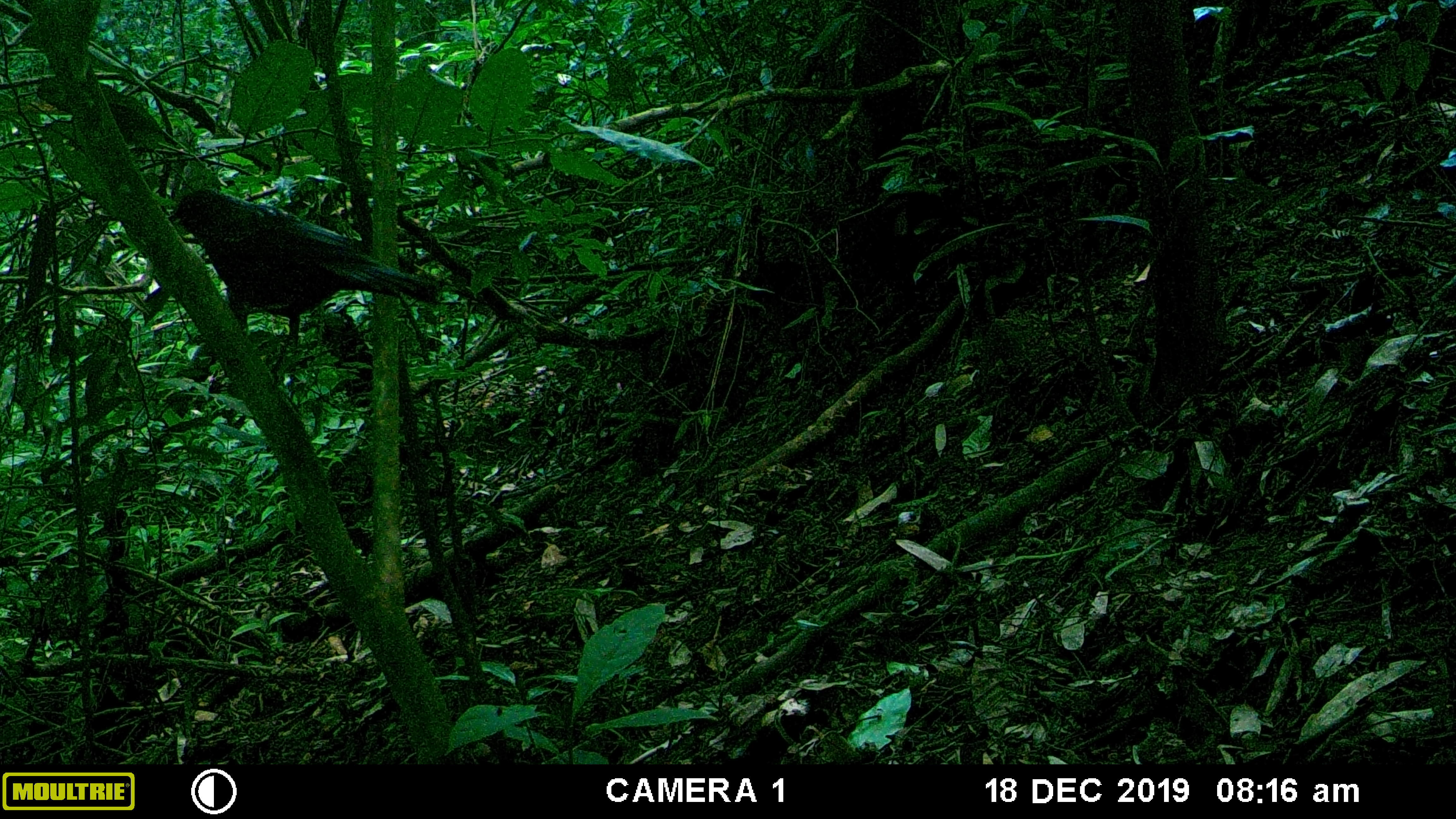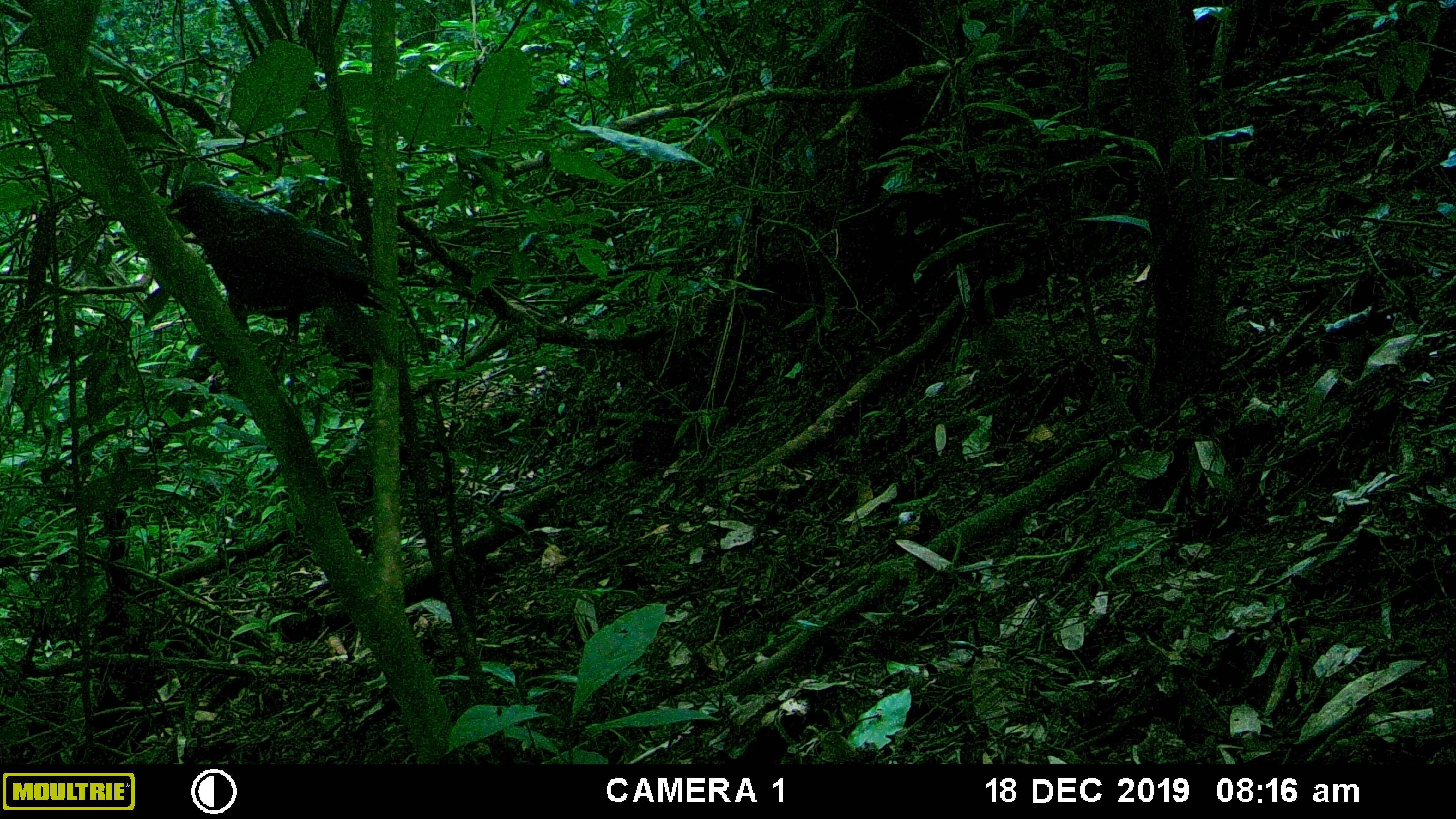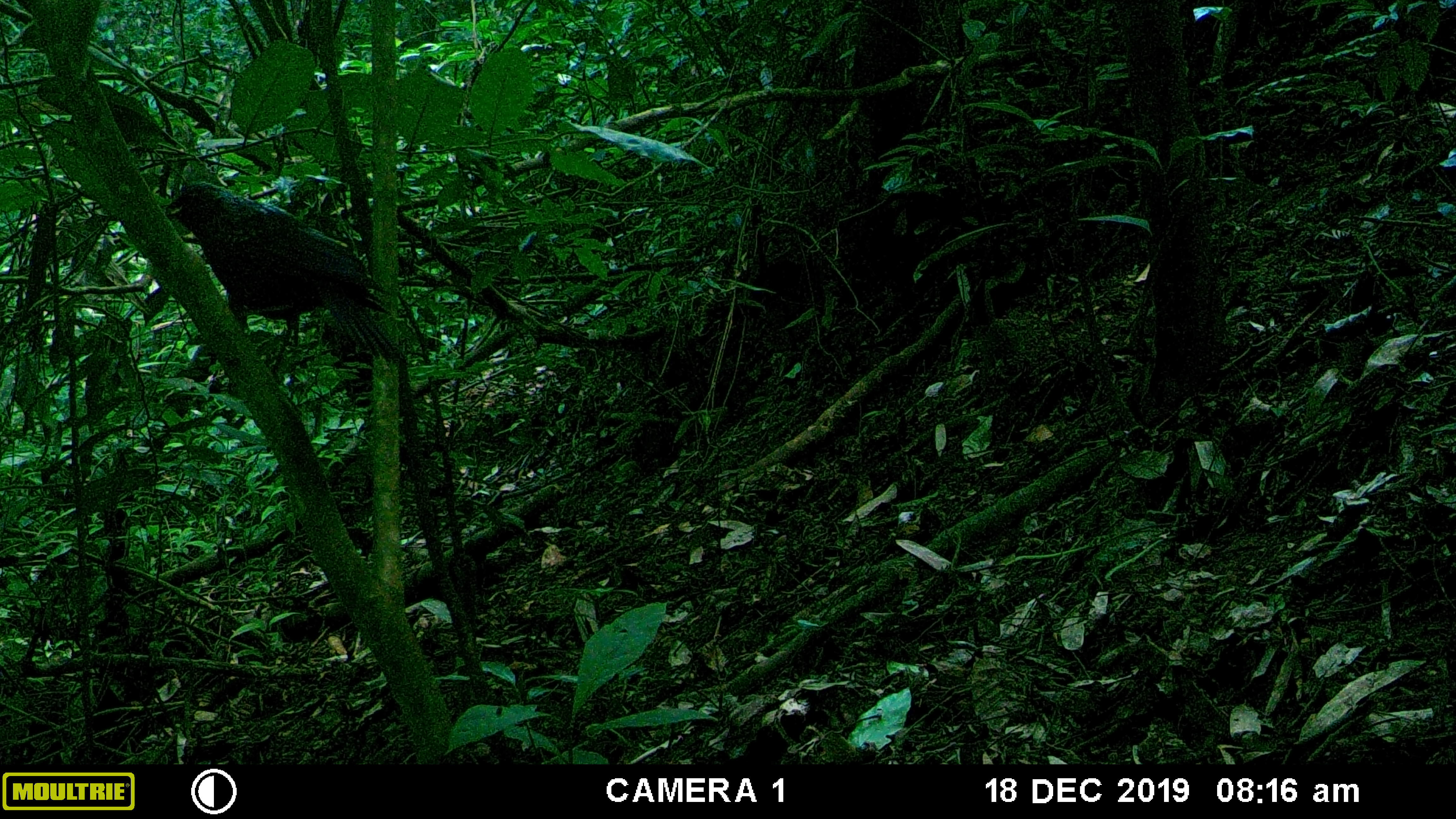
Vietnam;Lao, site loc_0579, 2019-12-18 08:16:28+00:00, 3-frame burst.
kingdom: Animalia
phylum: Chordata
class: Aves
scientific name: Aves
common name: bird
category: unidentified bird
Unidentified bird (bird) (Aves). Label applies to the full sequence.